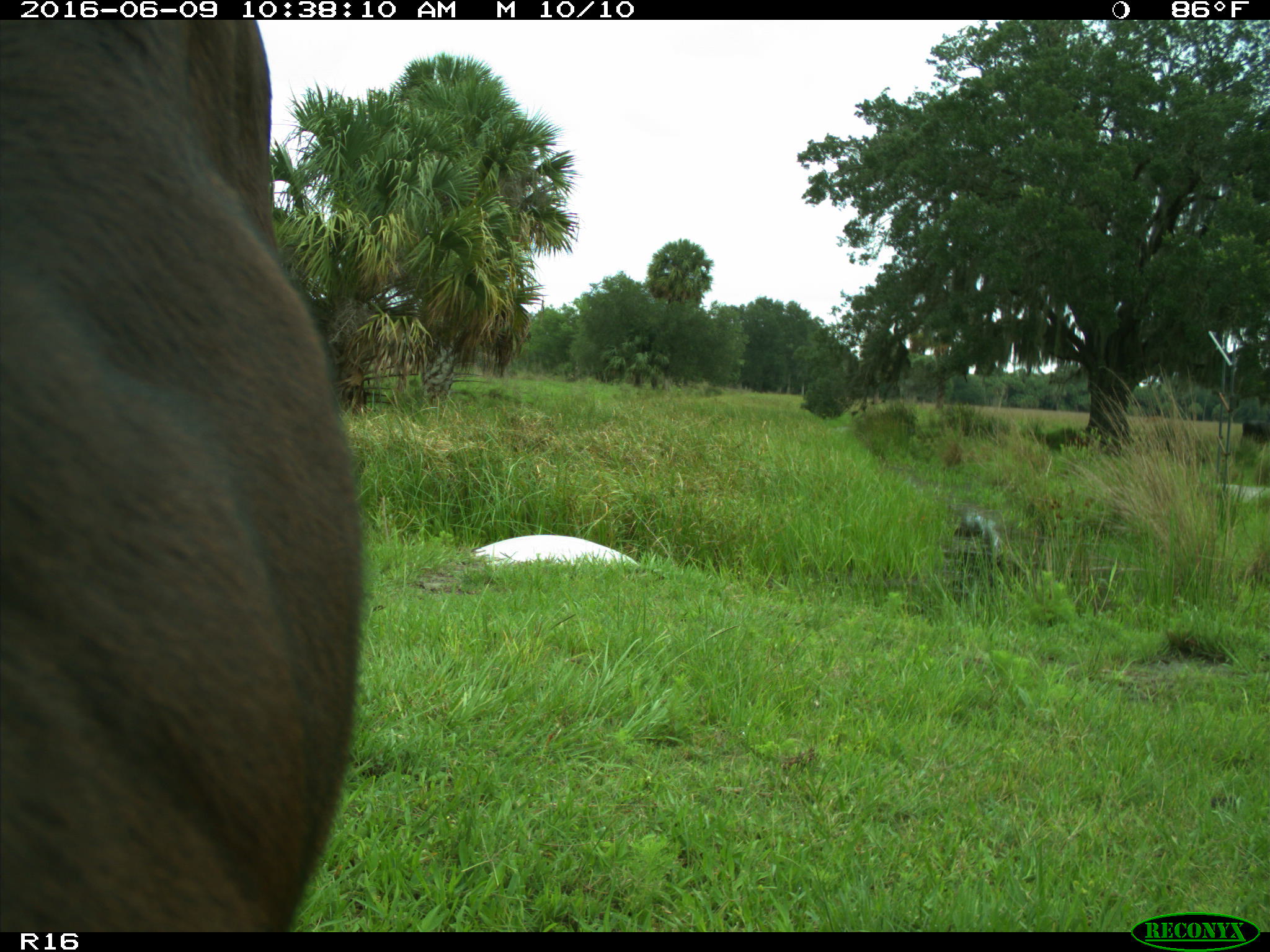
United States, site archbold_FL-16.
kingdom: Animalia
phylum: Chordata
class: Mammalia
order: Artiodactyla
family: Bovidae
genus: Bos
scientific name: Bos taurus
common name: domestic cow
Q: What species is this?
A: Bos taurus (domestic cow).